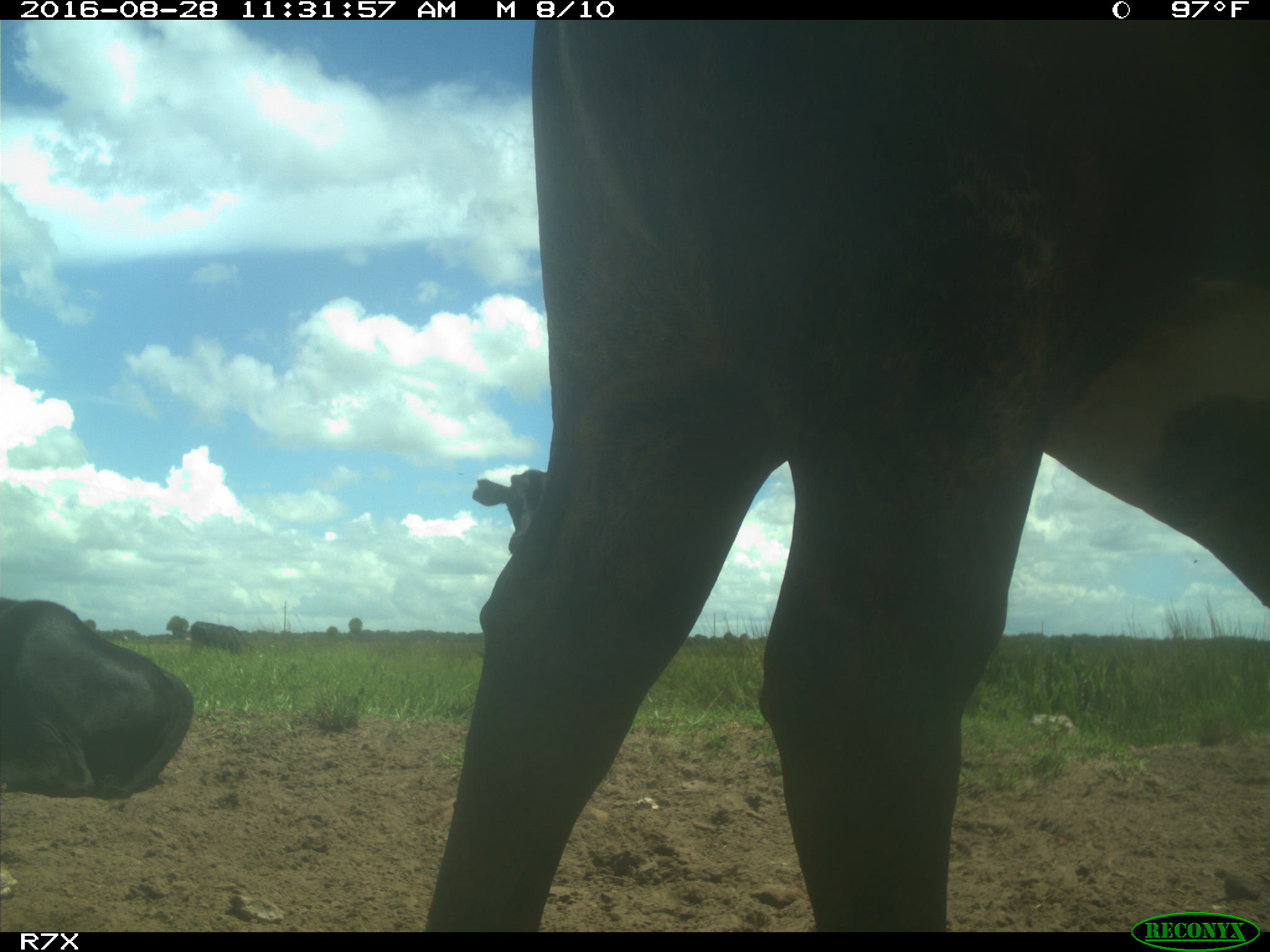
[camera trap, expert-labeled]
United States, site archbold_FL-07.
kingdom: Animalia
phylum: Chordata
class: Mammalia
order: Artiodactyla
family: Bovidae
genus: Bos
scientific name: Bos taurus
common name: domestic cow